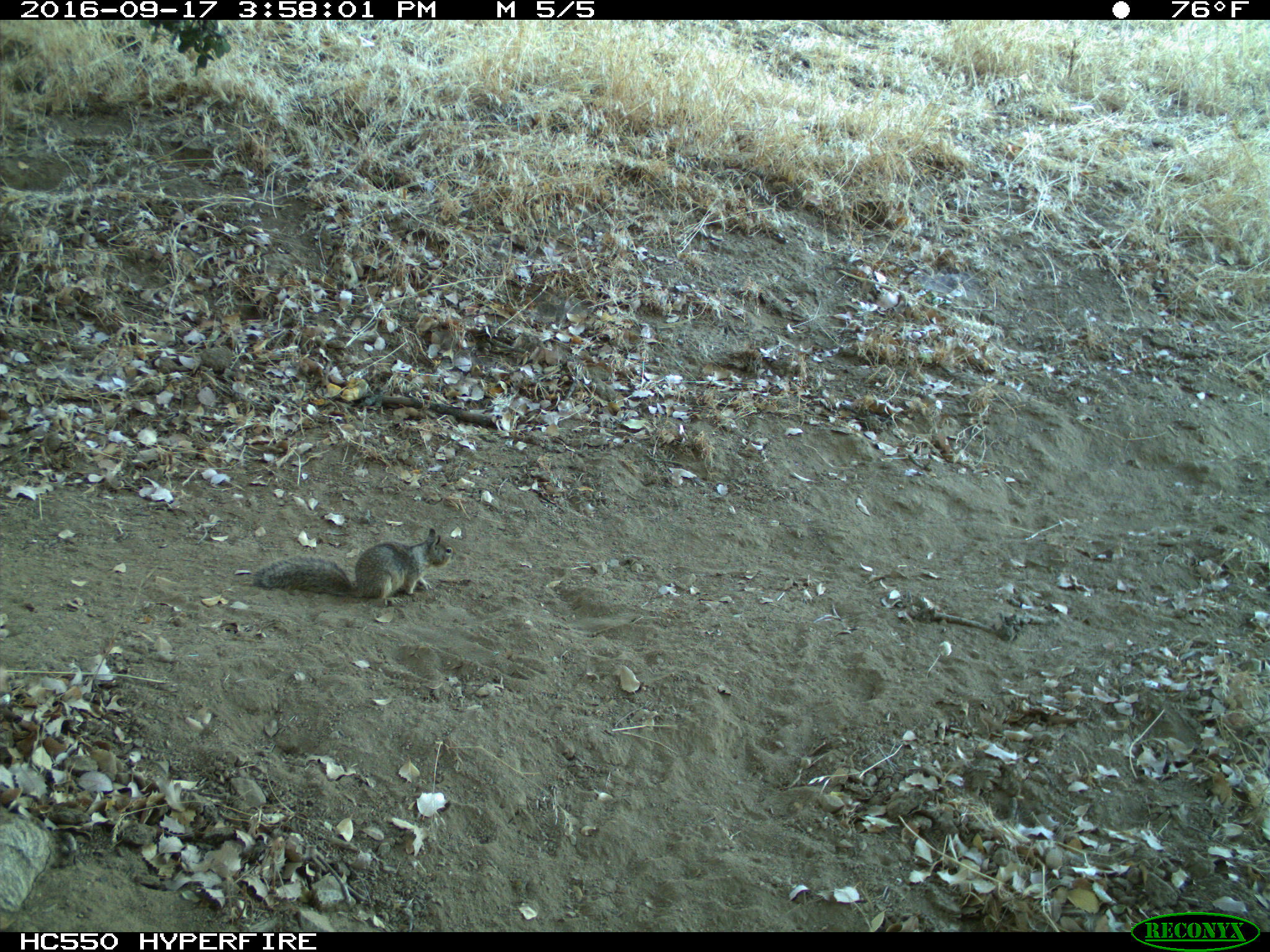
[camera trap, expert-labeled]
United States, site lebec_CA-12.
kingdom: Animalia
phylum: Chordata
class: Mammalia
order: Rodentia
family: Sciuridae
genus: Otospermophilus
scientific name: Otospermophilus beecheyi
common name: california ground squirrel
Otospermophilus beecheyi (california ground squirrel).